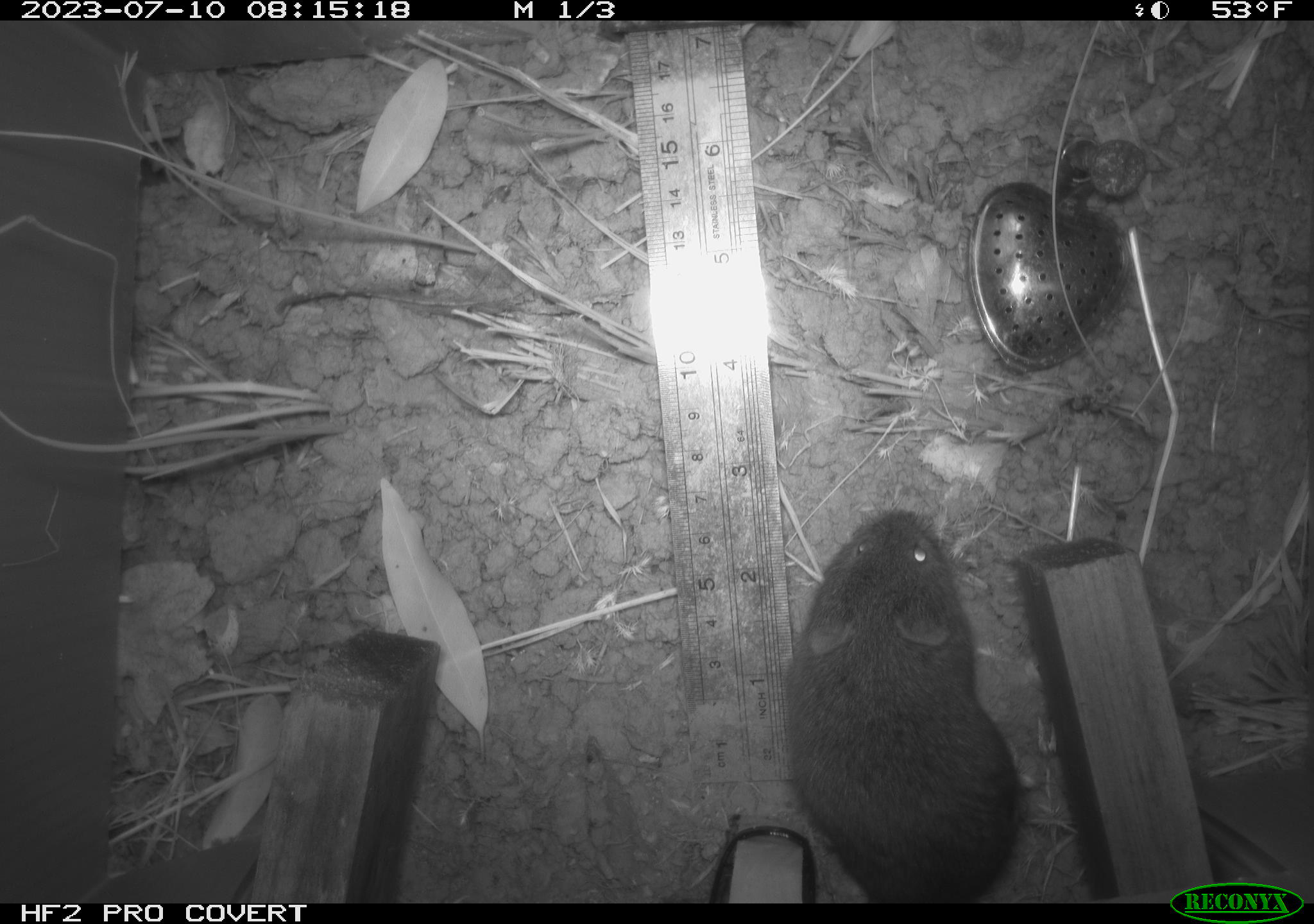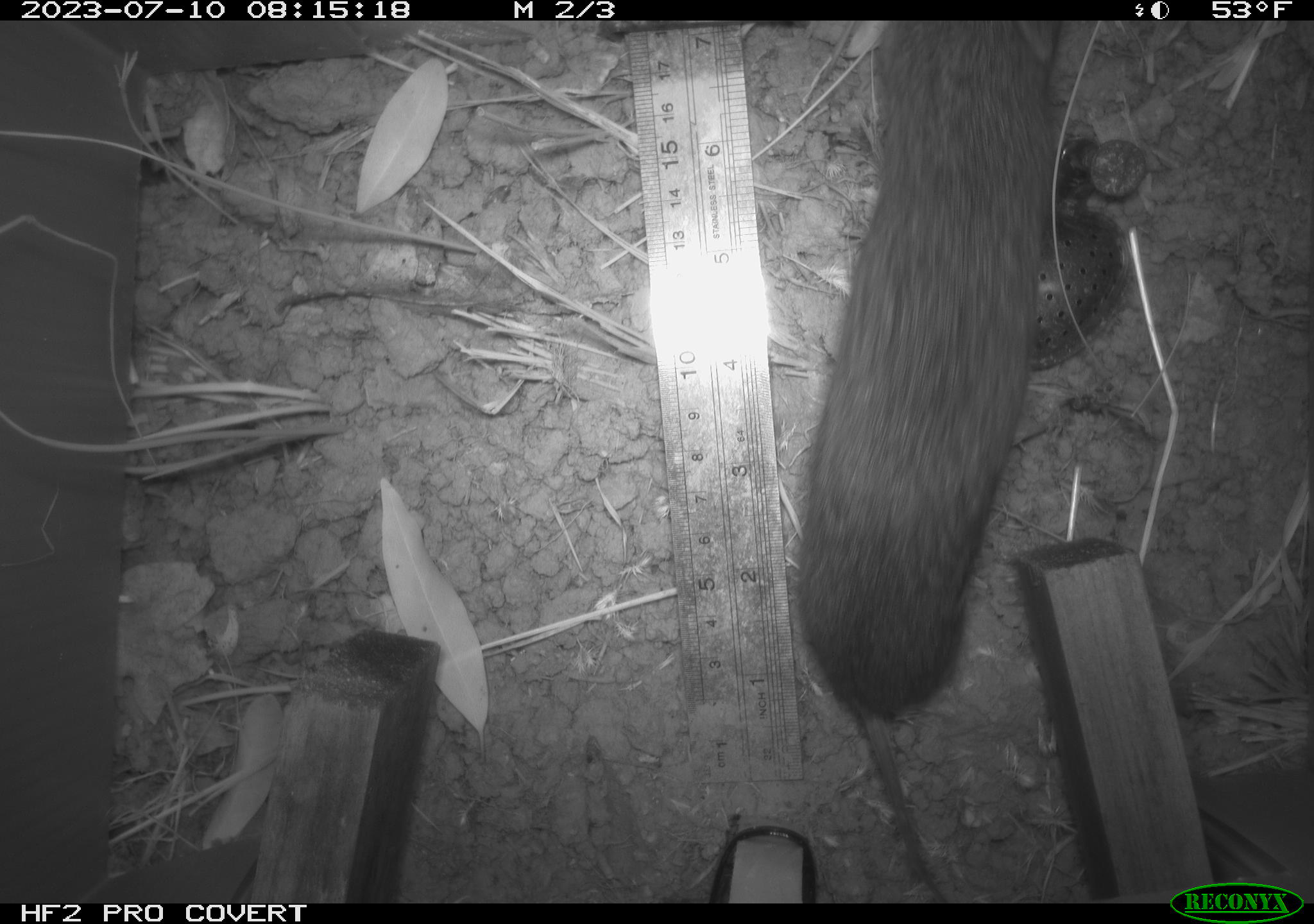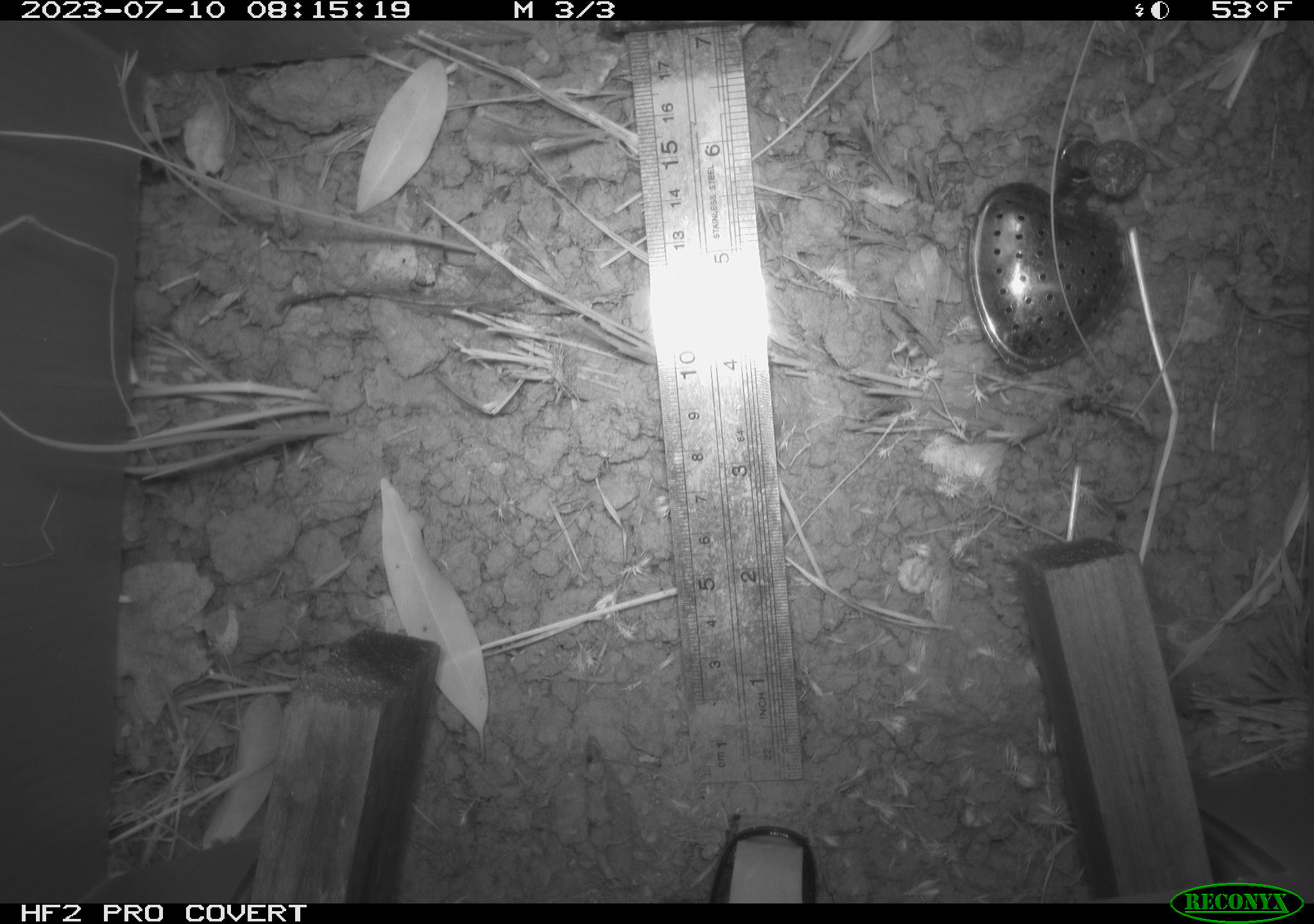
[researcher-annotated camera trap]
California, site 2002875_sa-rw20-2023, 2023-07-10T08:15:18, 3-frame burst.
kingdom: Animalia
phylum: Chordata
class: Mammalia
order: Rodentia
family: Cricetidae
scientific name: Arvicolinae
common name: voles, lemmings, and muskrats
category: arvicolinae subfamily